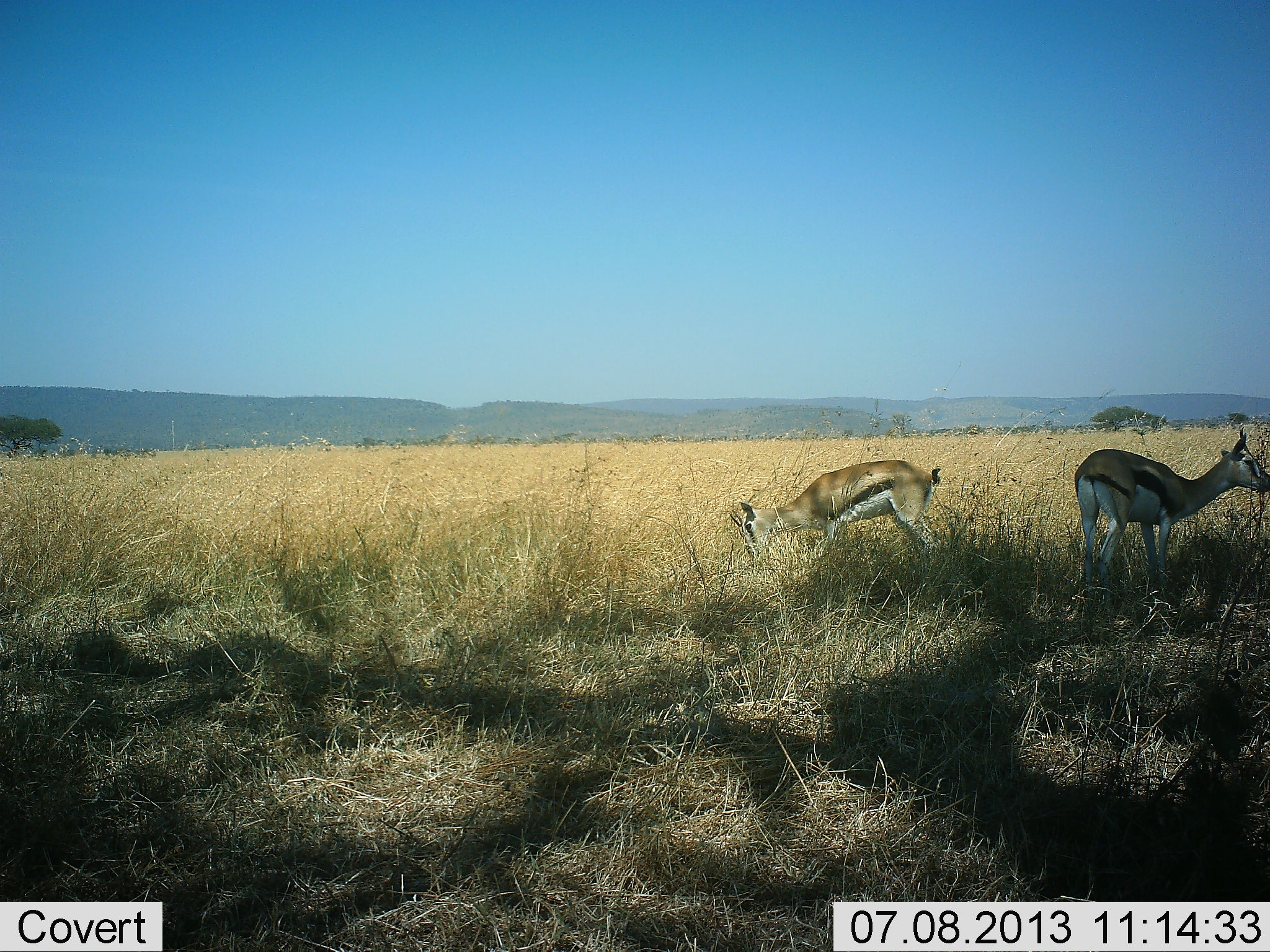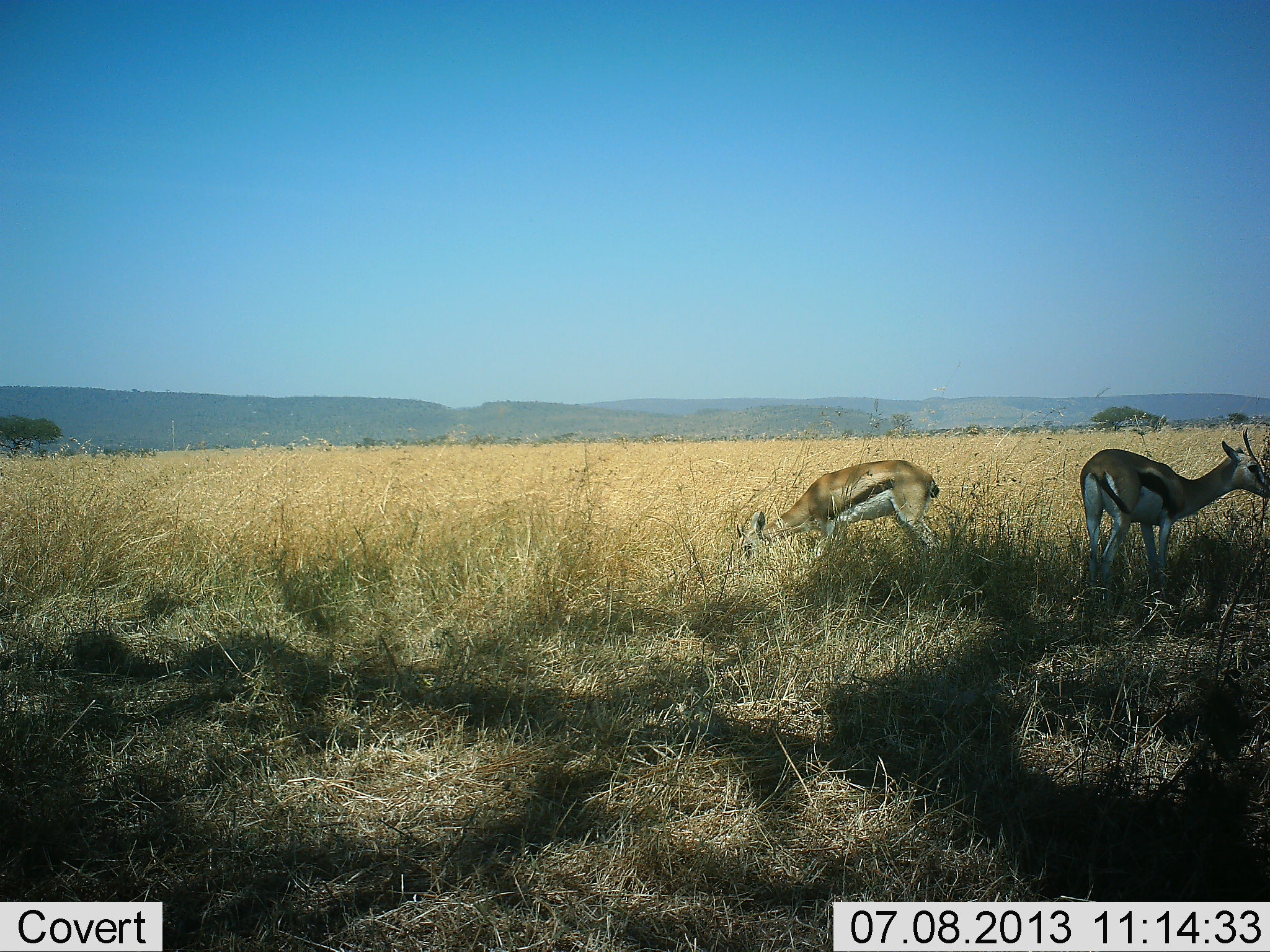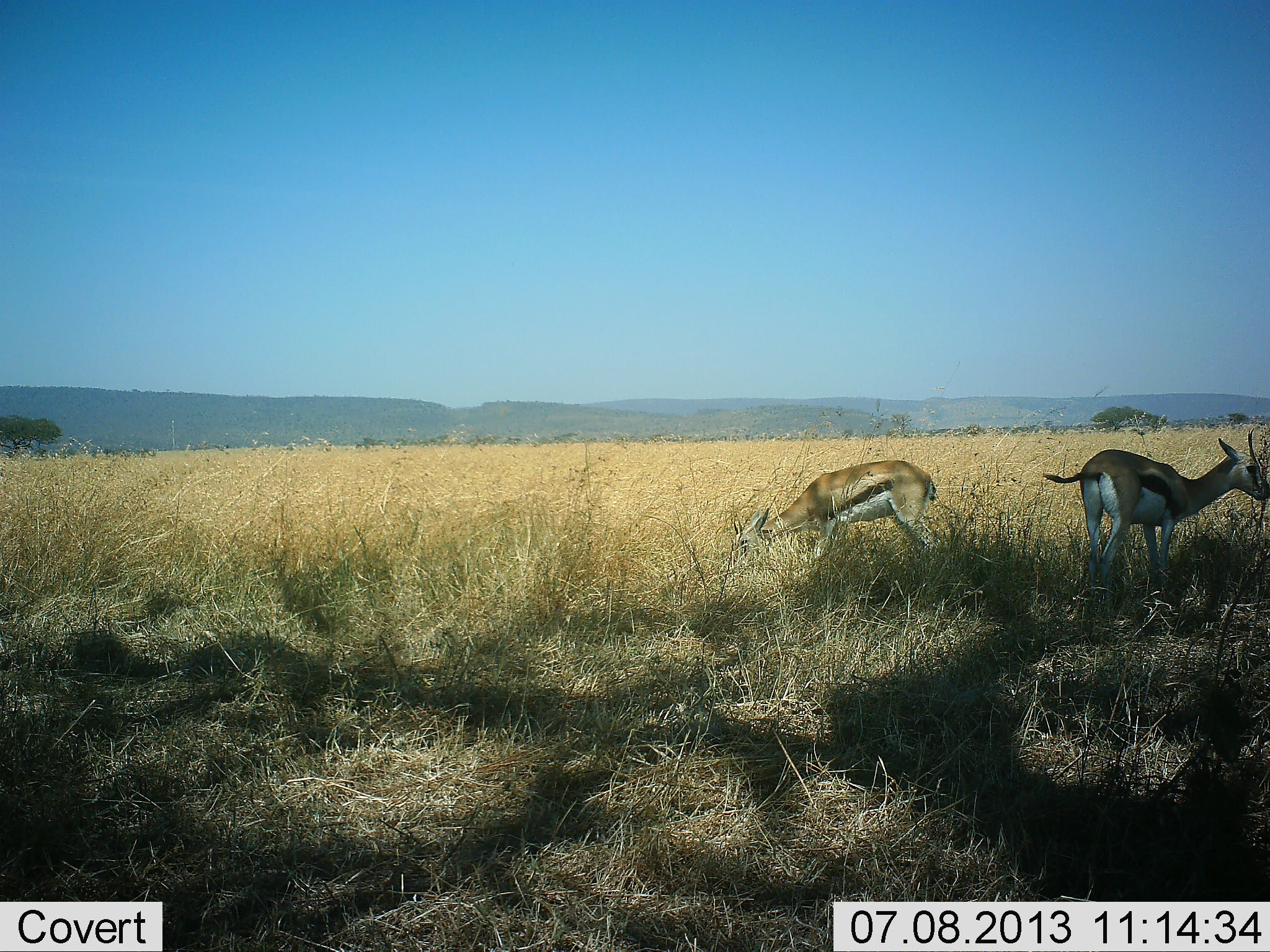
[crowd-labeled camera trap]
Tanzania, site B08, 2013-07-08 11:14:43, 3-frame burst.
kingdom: Animalia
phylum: Chordata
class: Mammalia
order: Artiodactyla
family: Bovidae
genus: Eudorcas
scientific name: Eudorcas thomsonii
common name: thomson's gazelle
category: gazellethomsons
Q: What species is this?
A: Gazellethomsons (thomson's gazelle) (Eudorcas thomsonii).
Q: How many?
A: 2.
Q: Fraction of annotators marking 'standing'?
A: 70%.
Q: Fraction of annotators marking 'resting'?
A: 0%.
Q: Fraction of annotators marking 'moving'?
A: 0%.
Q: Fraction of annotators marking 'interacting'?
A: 0%.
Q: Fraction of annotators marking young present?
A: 0%.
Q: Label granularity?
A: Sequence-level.